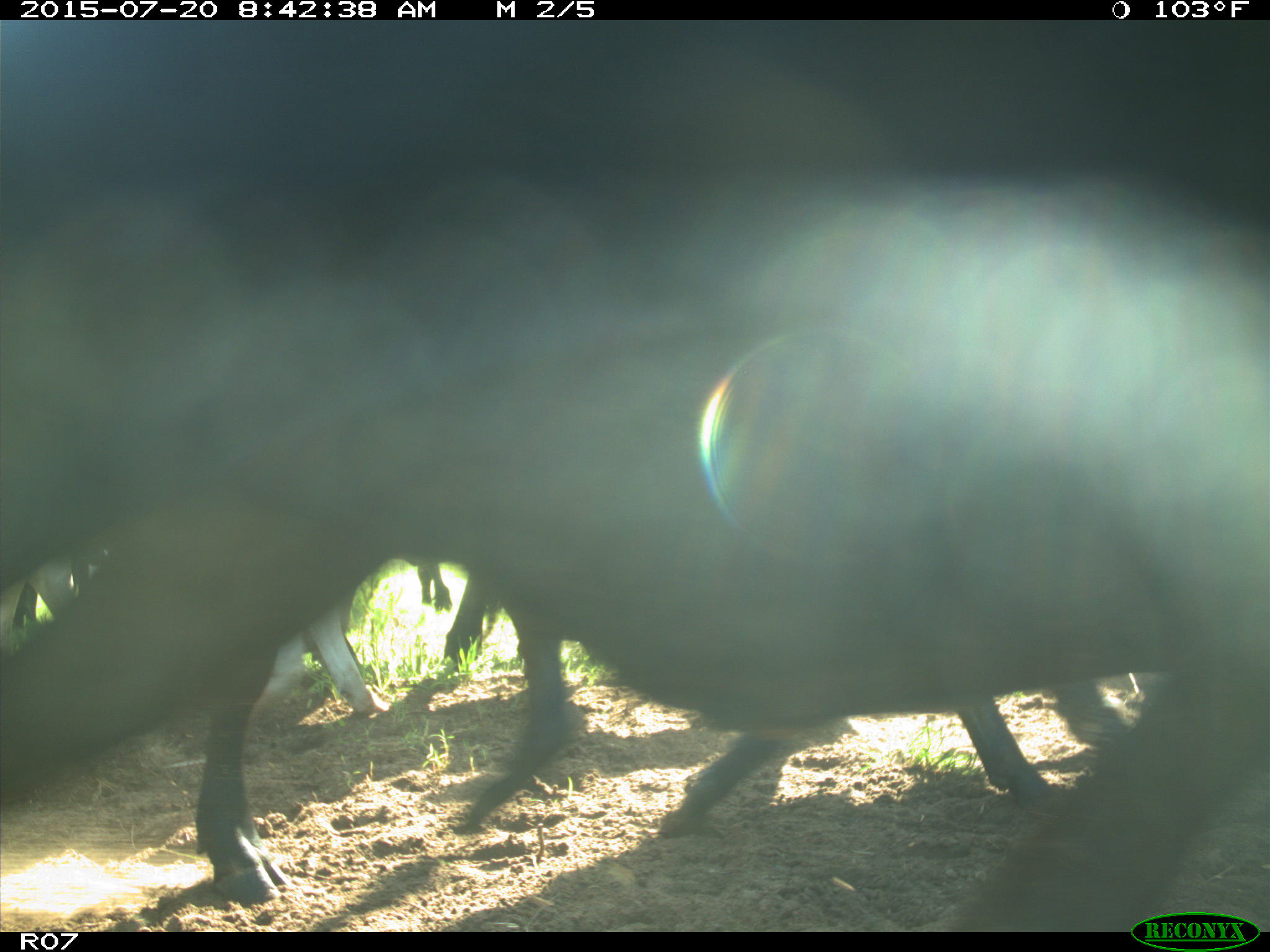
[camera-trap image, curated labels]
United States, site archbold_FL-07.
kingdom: Animalia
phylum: Chordata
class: Mammalia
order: Artiodactyla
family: Bovidae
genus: Bos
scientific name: Bos taurus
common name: domestic cow